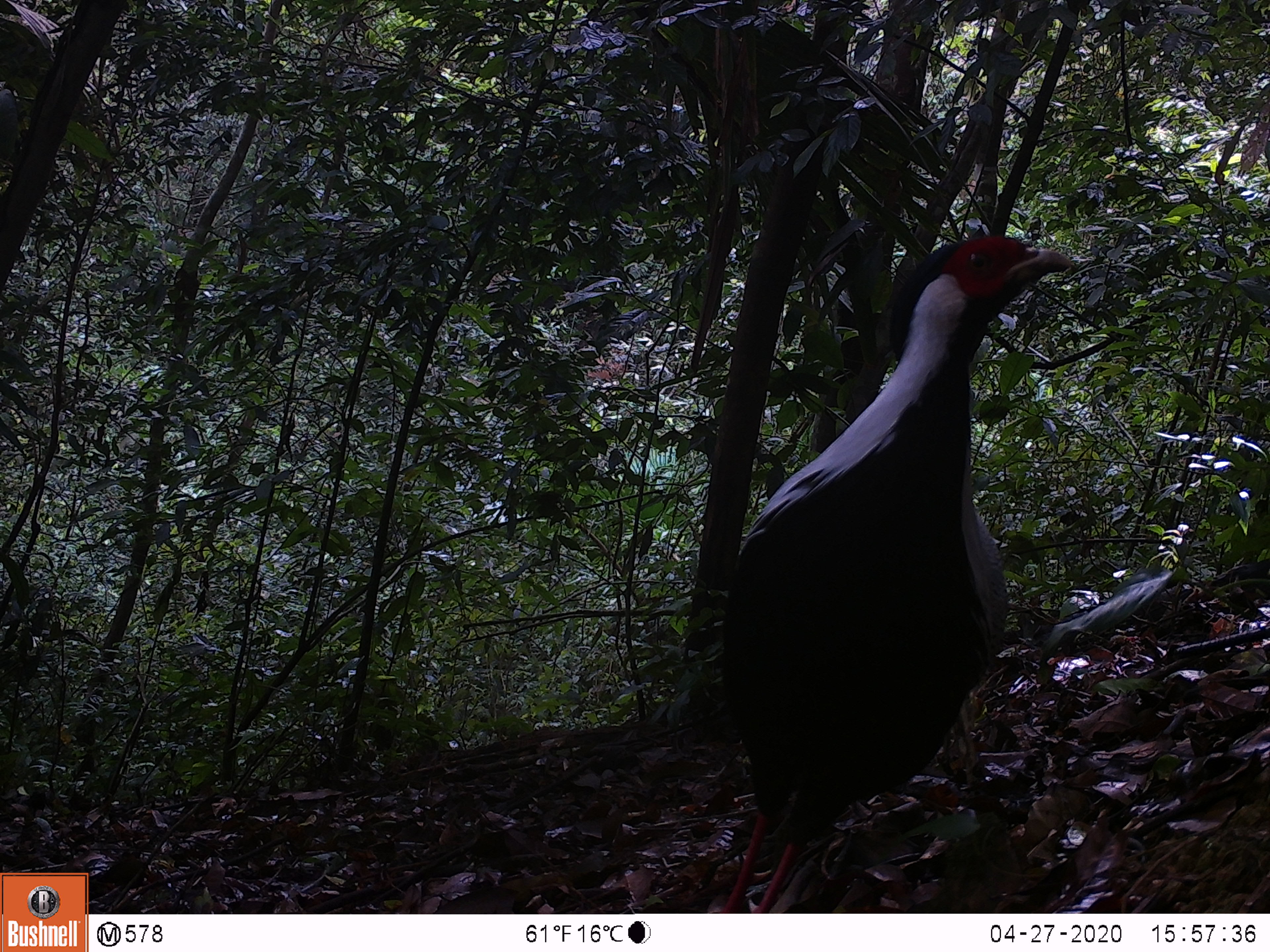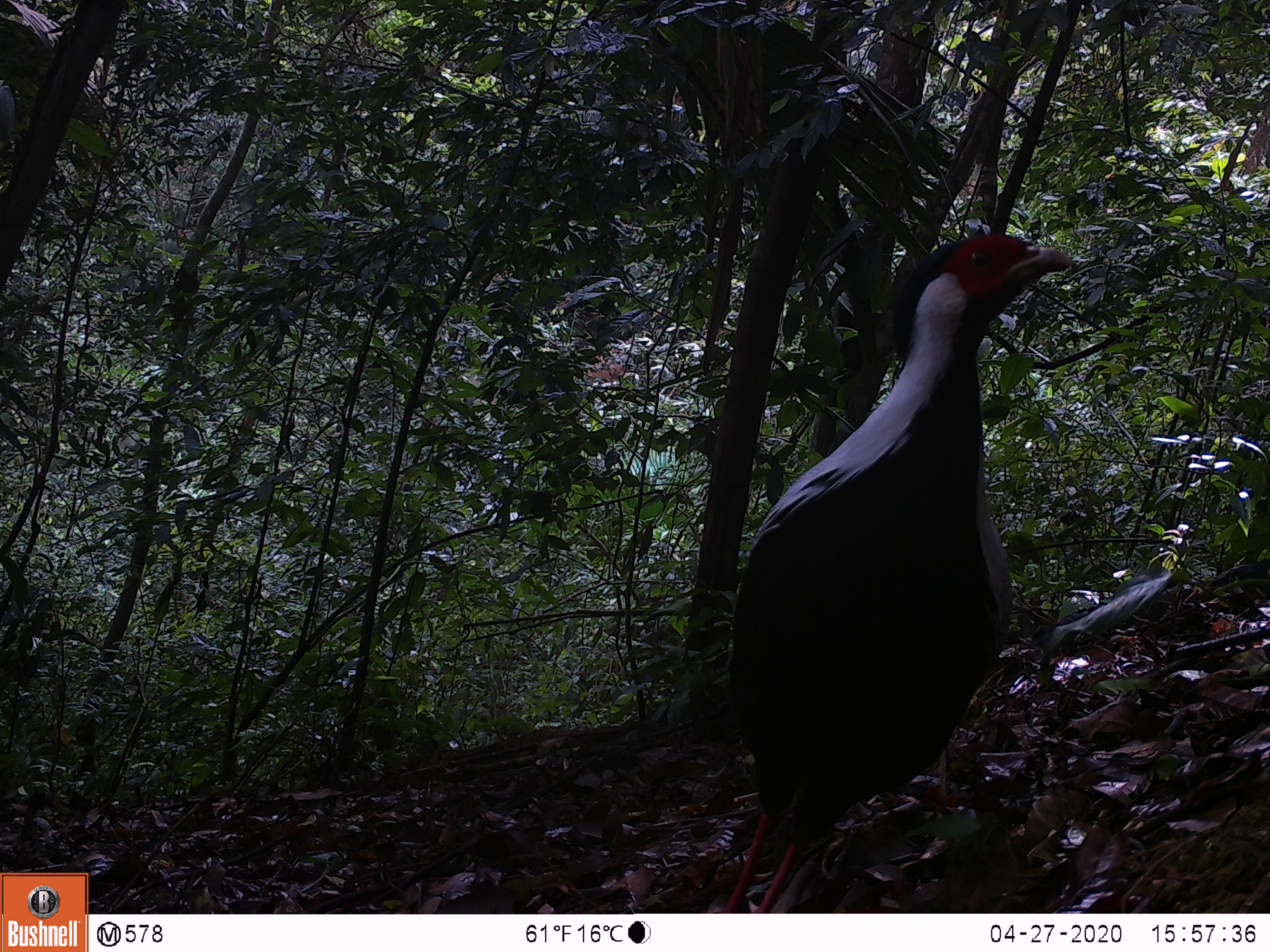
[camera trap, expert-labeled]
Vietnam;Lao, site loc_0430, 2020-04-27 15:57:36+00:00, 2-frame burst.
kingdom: Animalia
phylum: Chordata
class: Aves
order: Galliformes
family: Phasianidae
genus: Lophura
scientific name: Lophura nycthemera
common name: silver pheasant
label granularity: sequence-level